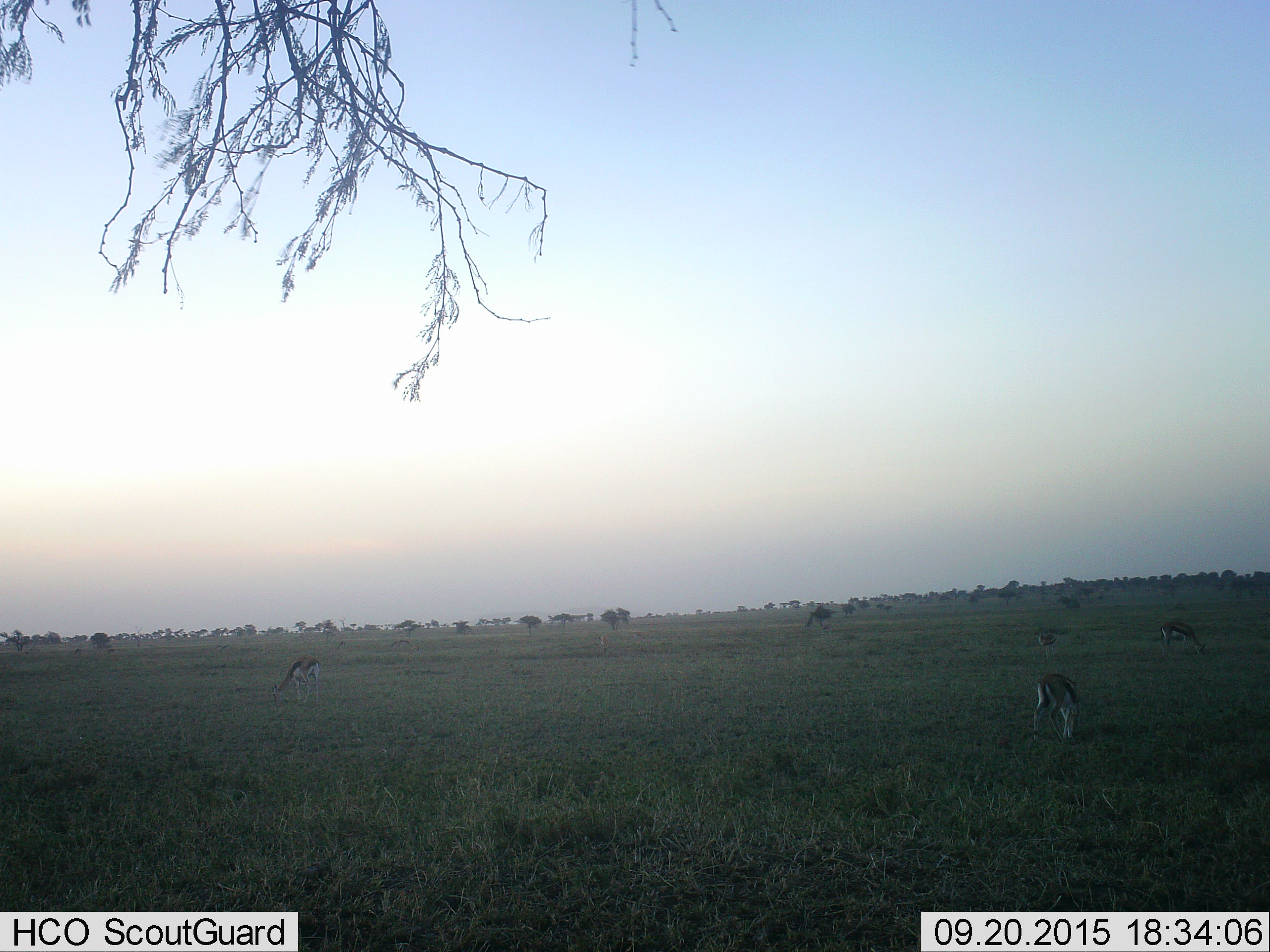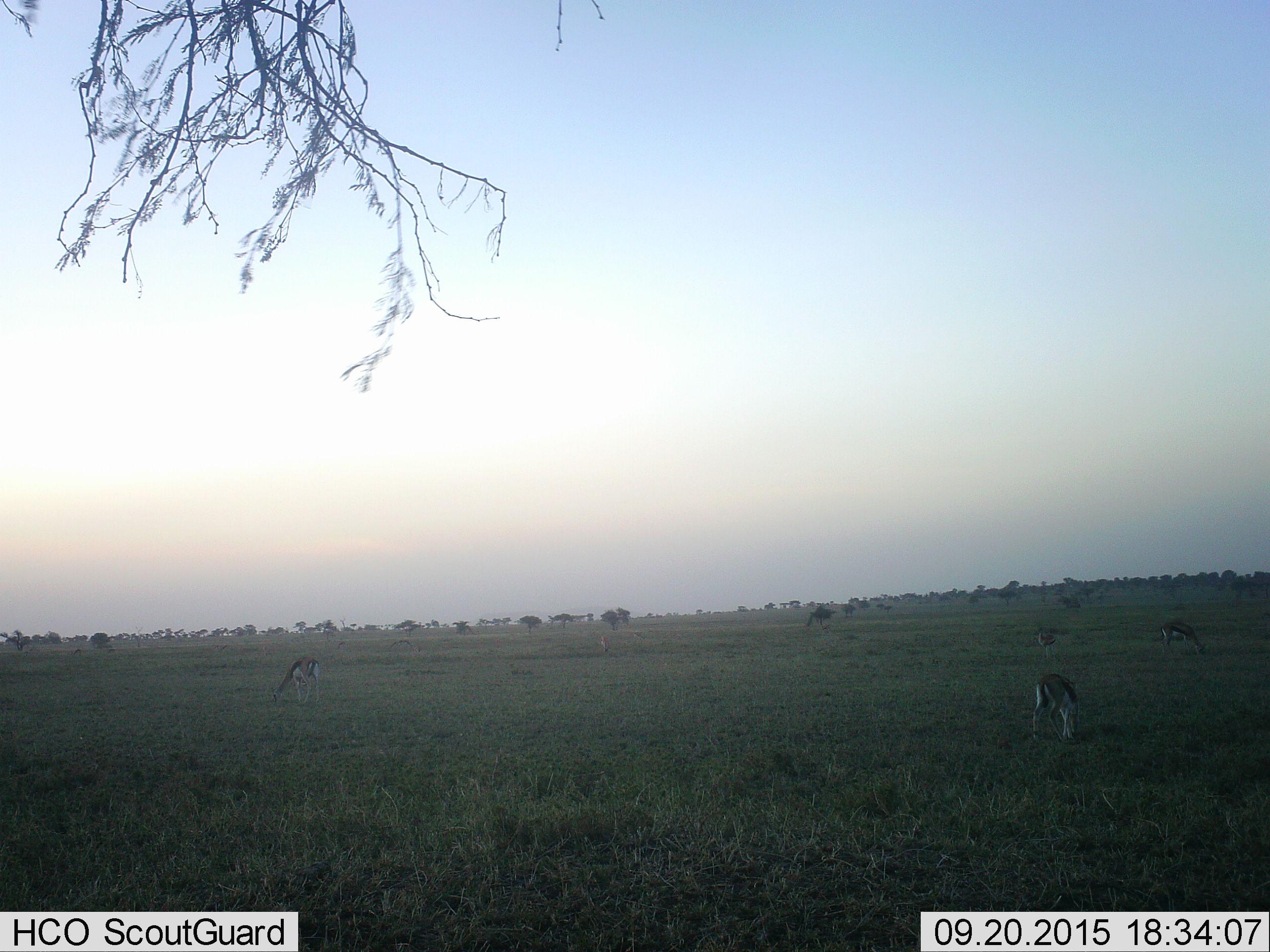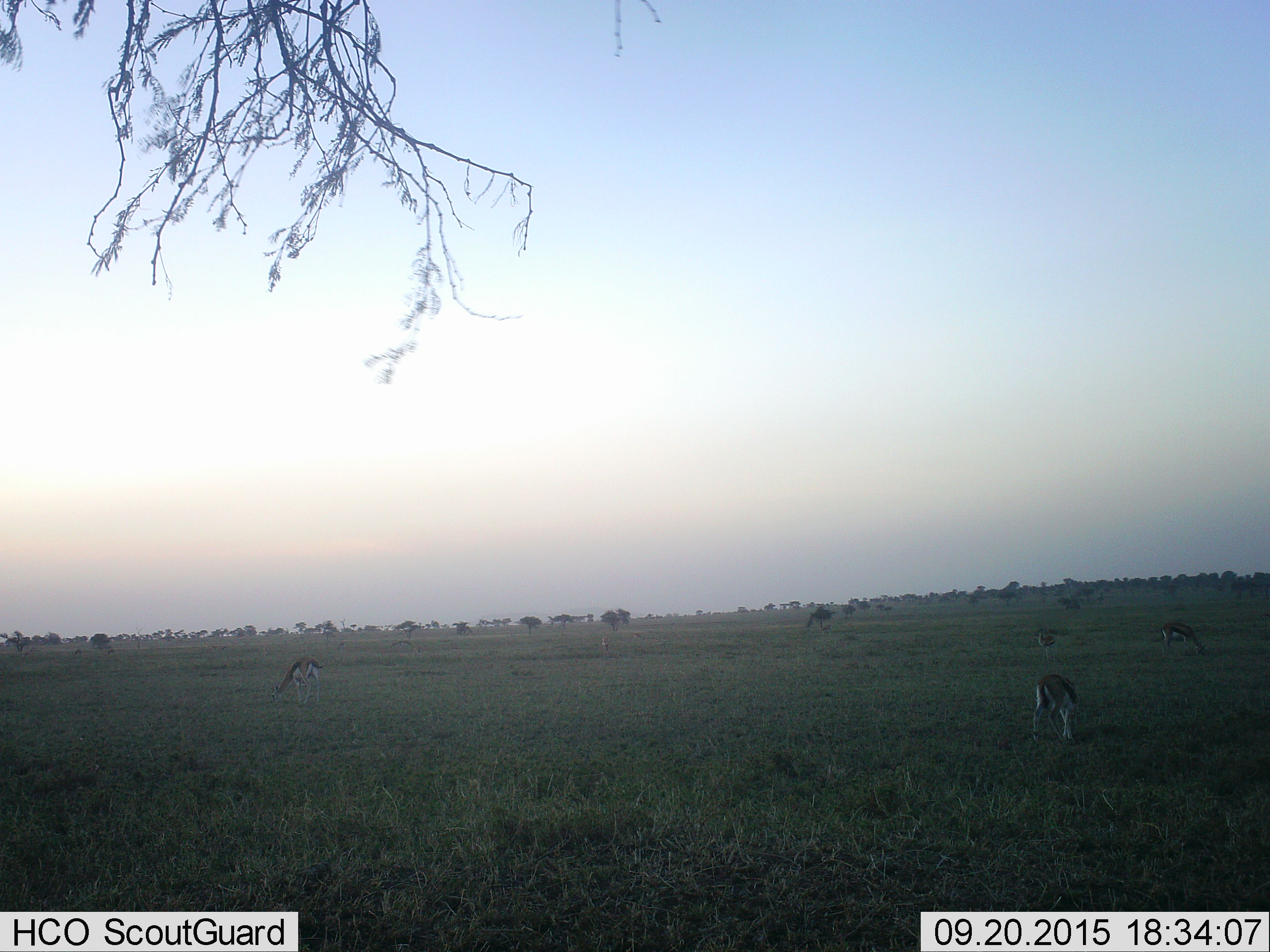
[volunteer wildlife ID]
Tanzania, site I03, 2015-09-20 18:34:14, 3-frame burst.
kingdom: Animalia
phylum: Chordata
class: Mammalia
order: Artiodactyla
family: Bovidae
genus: Eudorcas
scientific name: Eudorcas thomsonii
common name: thomson's gazelle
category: gazellethomsons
Gazellethomsons (thomson's gazelle) (Eudorcas thomsonii), count 6. Behavior (volunteer vote fractions): standing 20%, resting 0%, moving 0%, interacting 0%. Young present (vote fraction): 10%. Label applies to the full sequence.